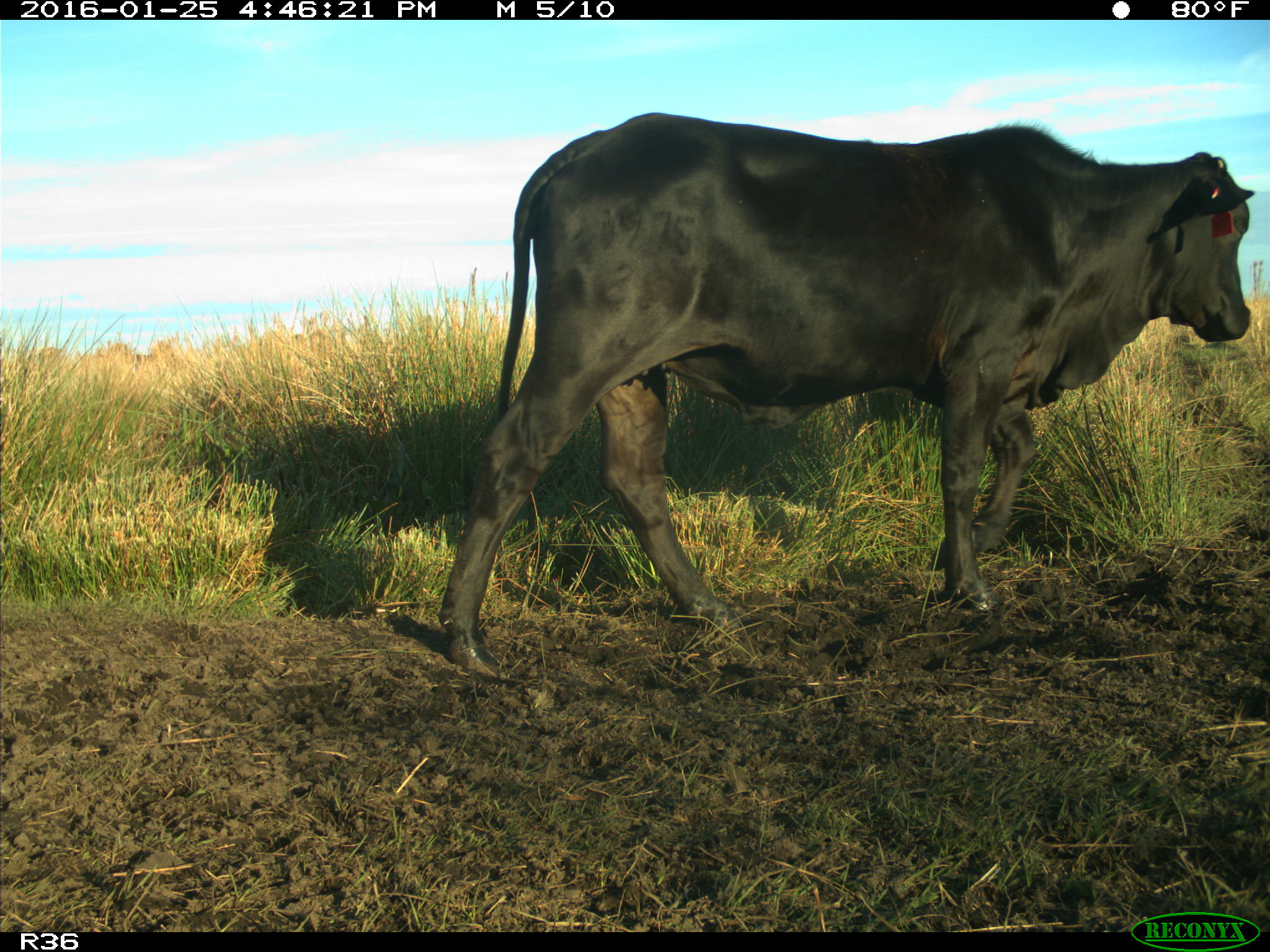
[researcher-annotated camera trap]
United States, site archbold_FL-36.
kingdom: Animalia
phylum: Chordata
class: Mammalia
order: Artiodactyla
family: Bovidae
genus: Bos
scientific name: Bos taurus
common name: domestic cow